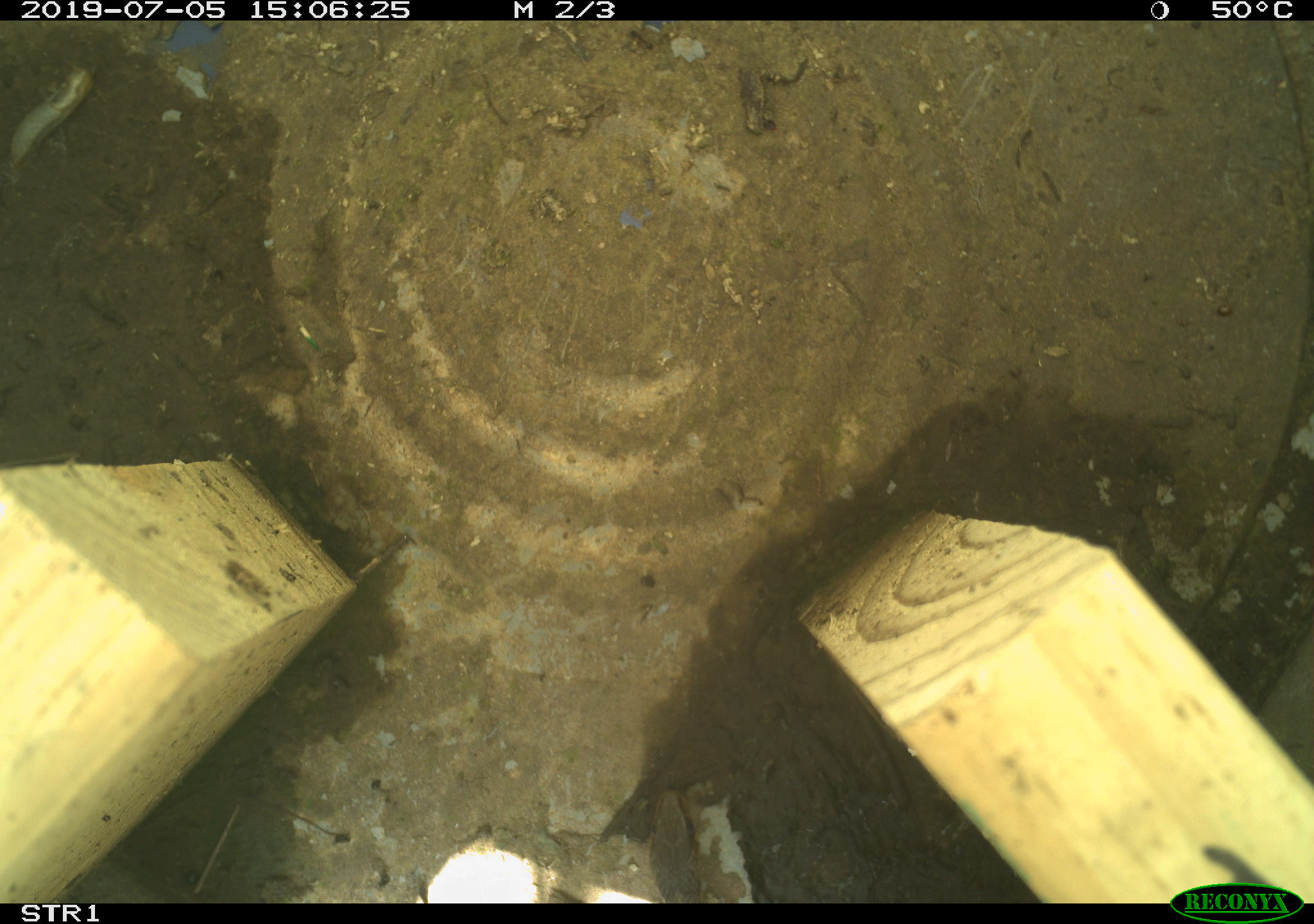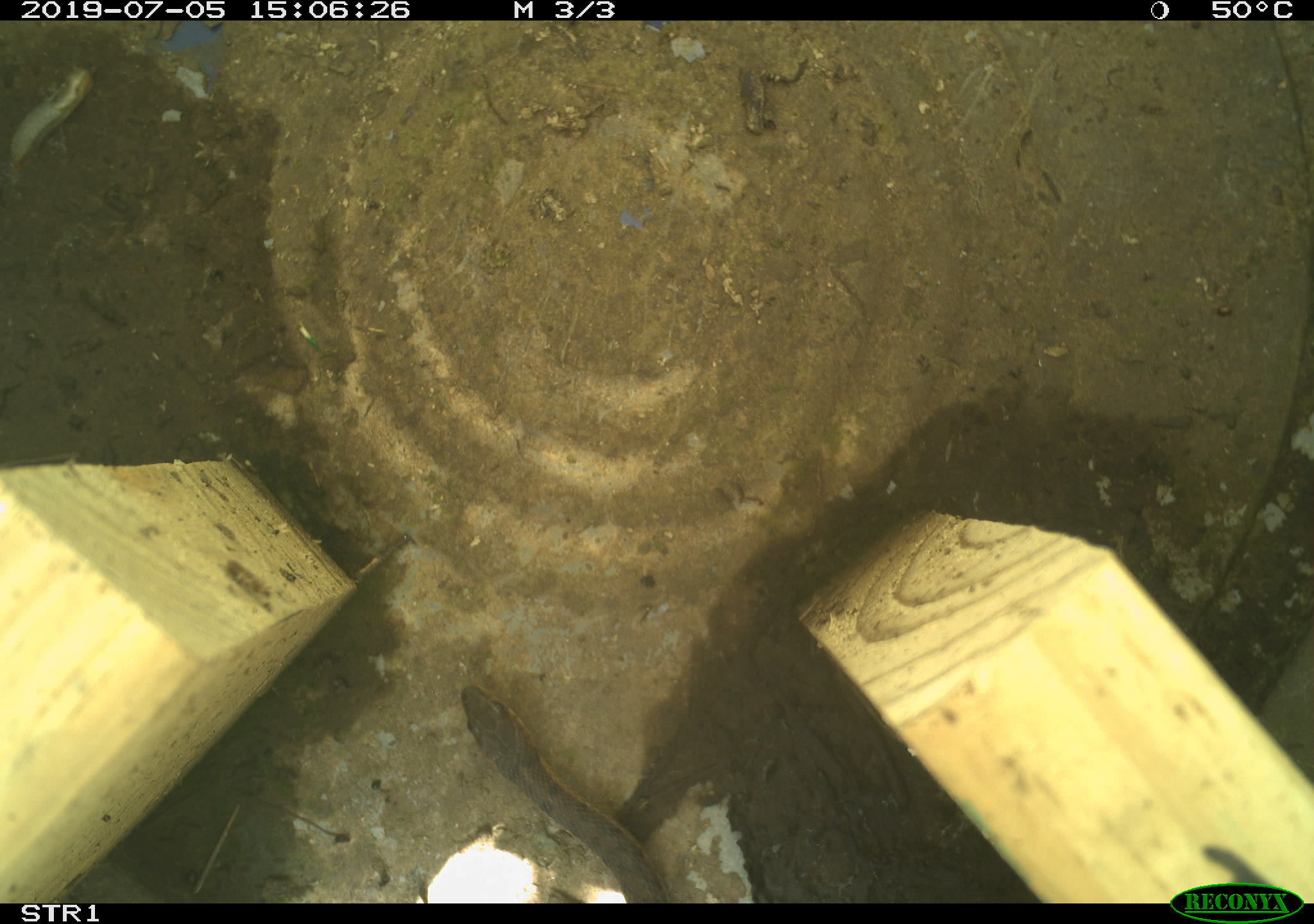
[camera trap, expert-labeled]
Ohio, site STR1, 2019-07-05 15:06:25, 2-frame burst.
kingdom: Animalia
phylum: Chordata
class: Reptilia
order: Squamata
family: Colubridae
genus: Thamnophis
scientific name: Thamnophis sirtalis sirtalis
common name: eastern gartersnake